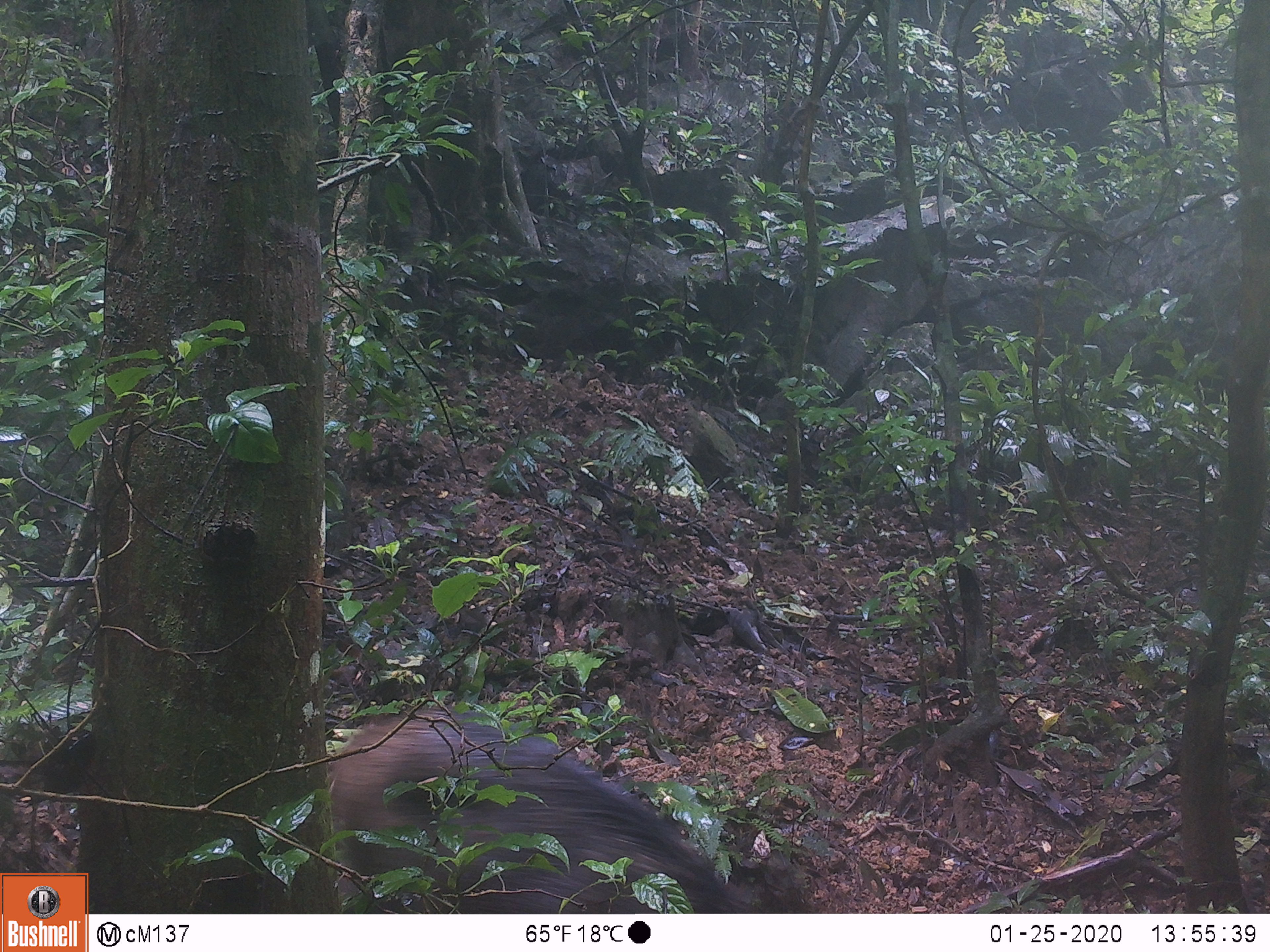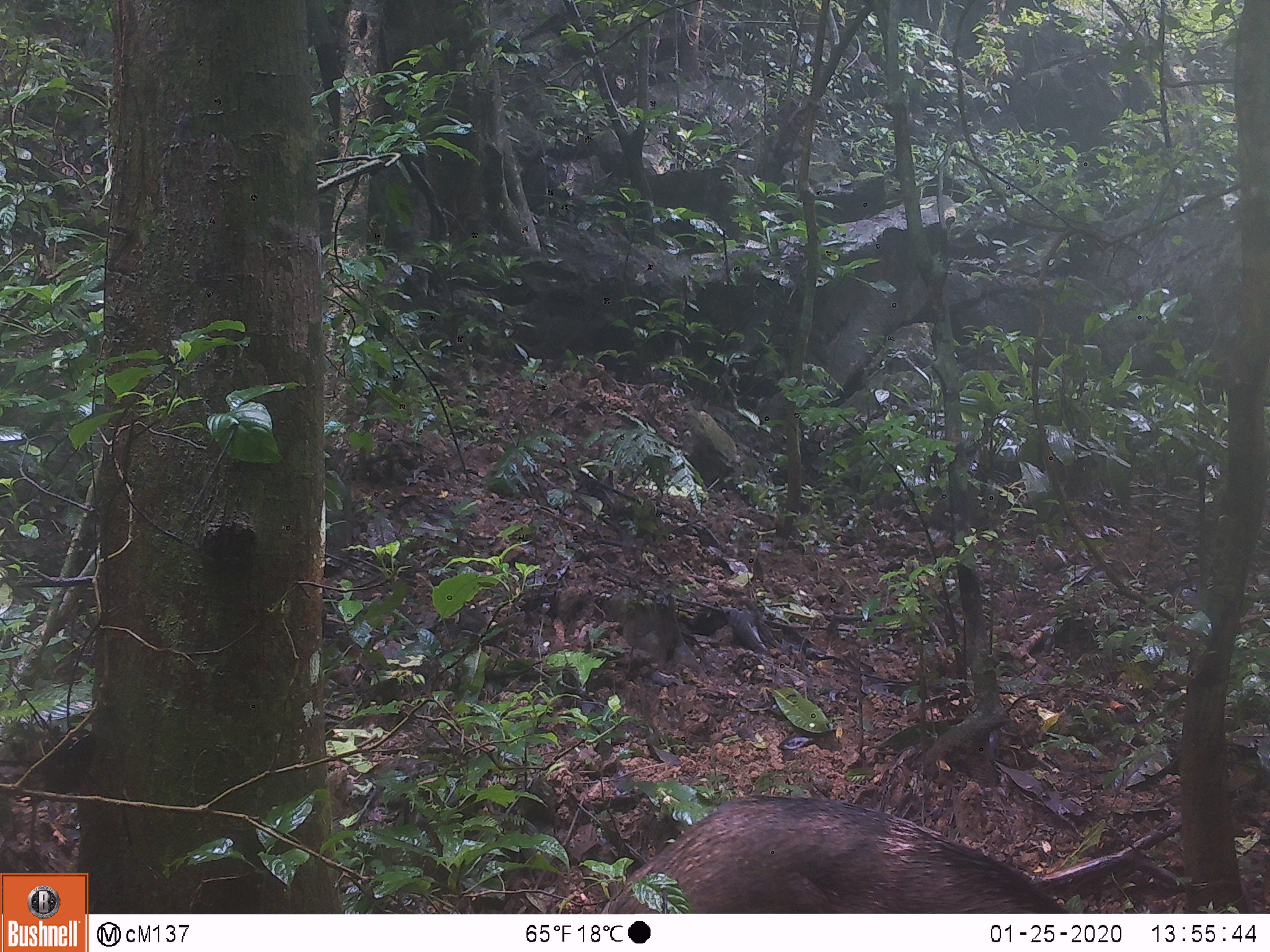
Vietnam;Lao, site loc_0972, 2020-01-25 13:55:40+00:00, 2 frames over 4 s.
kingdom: Animalia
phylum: Chordata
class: Mammalia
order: Artiodactyla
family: Suidae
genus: Sus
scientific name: Sus scrofa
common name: eurasian wild pig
Eurasian wild pig (Sus scrofa). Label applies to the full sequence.